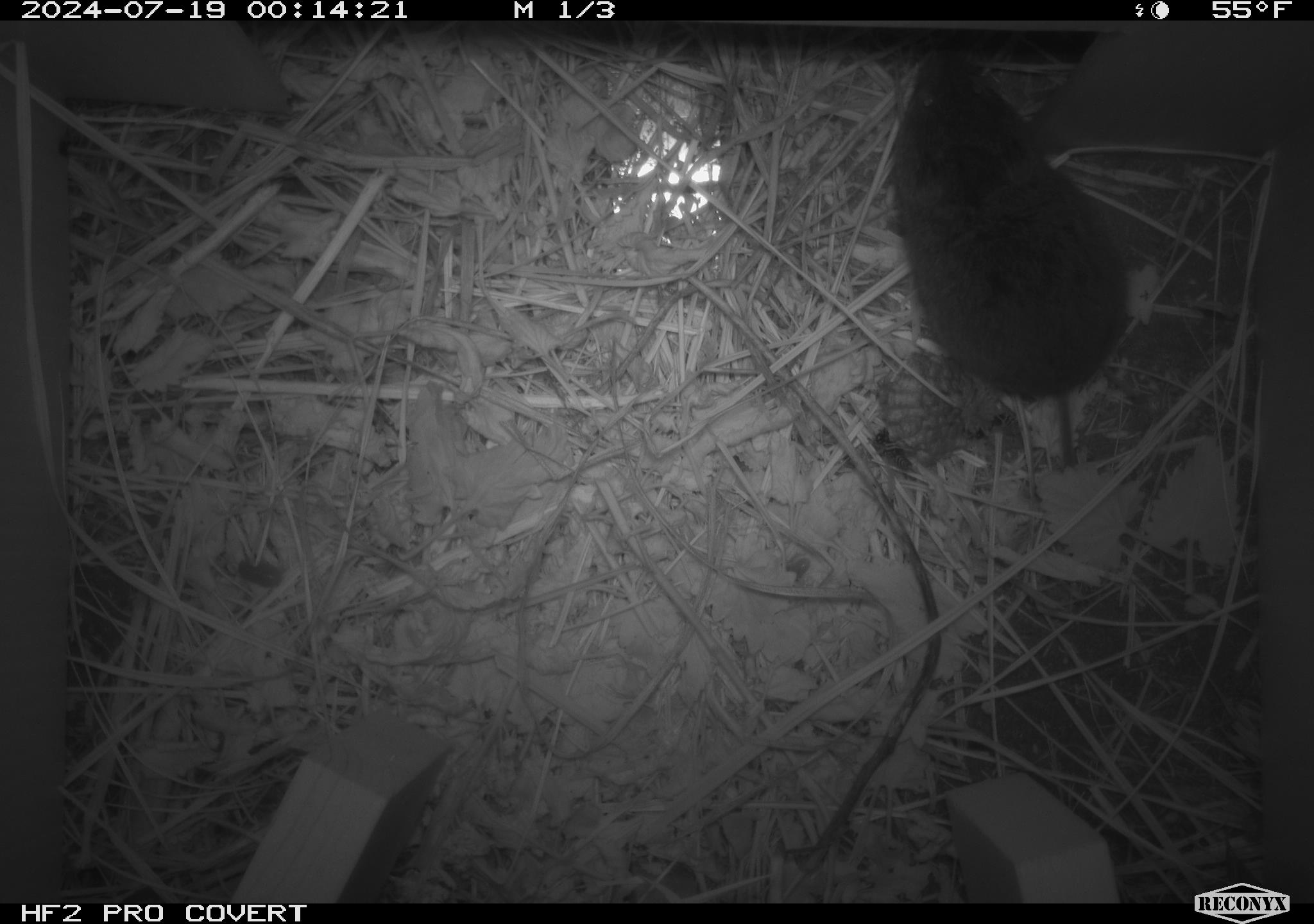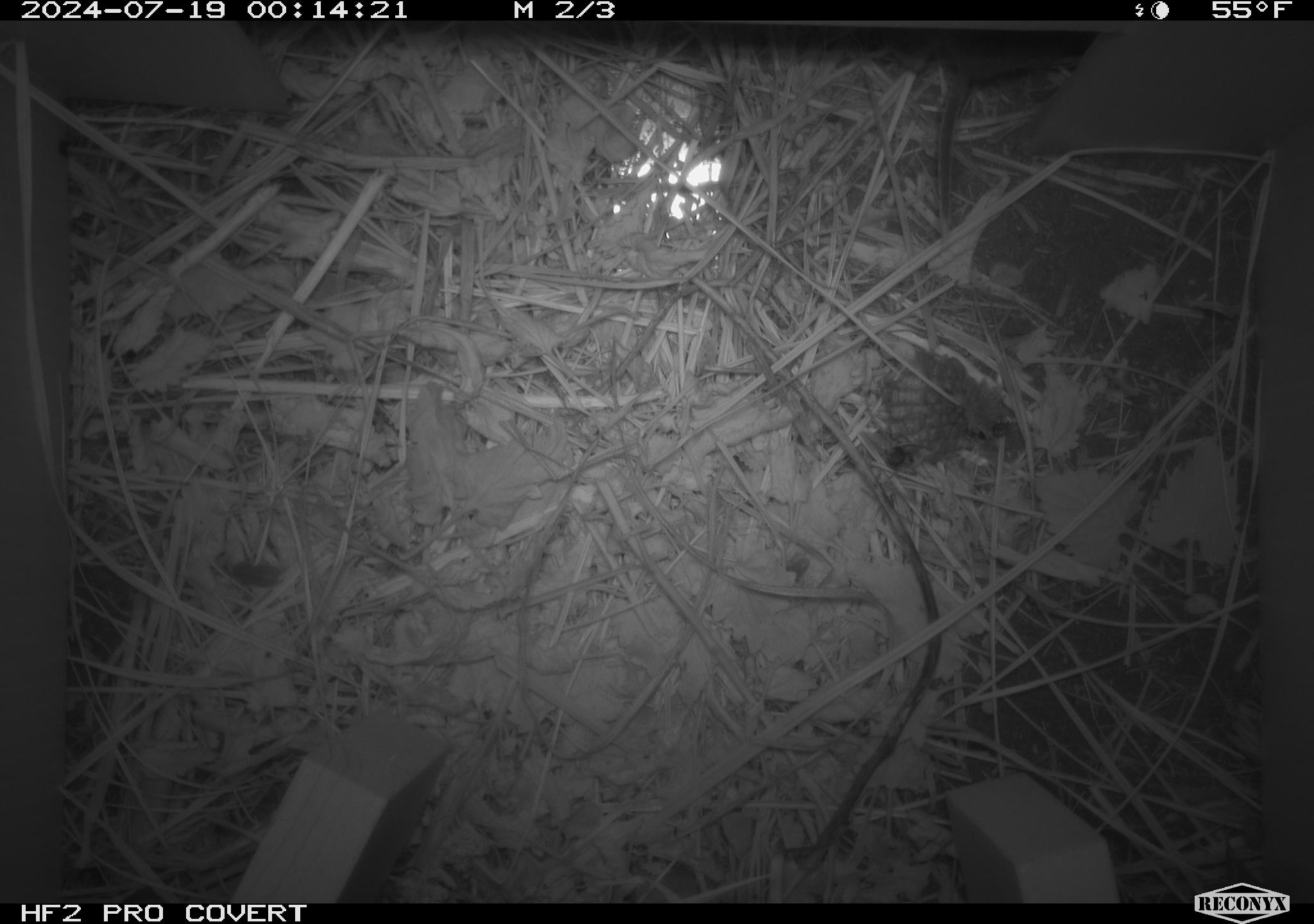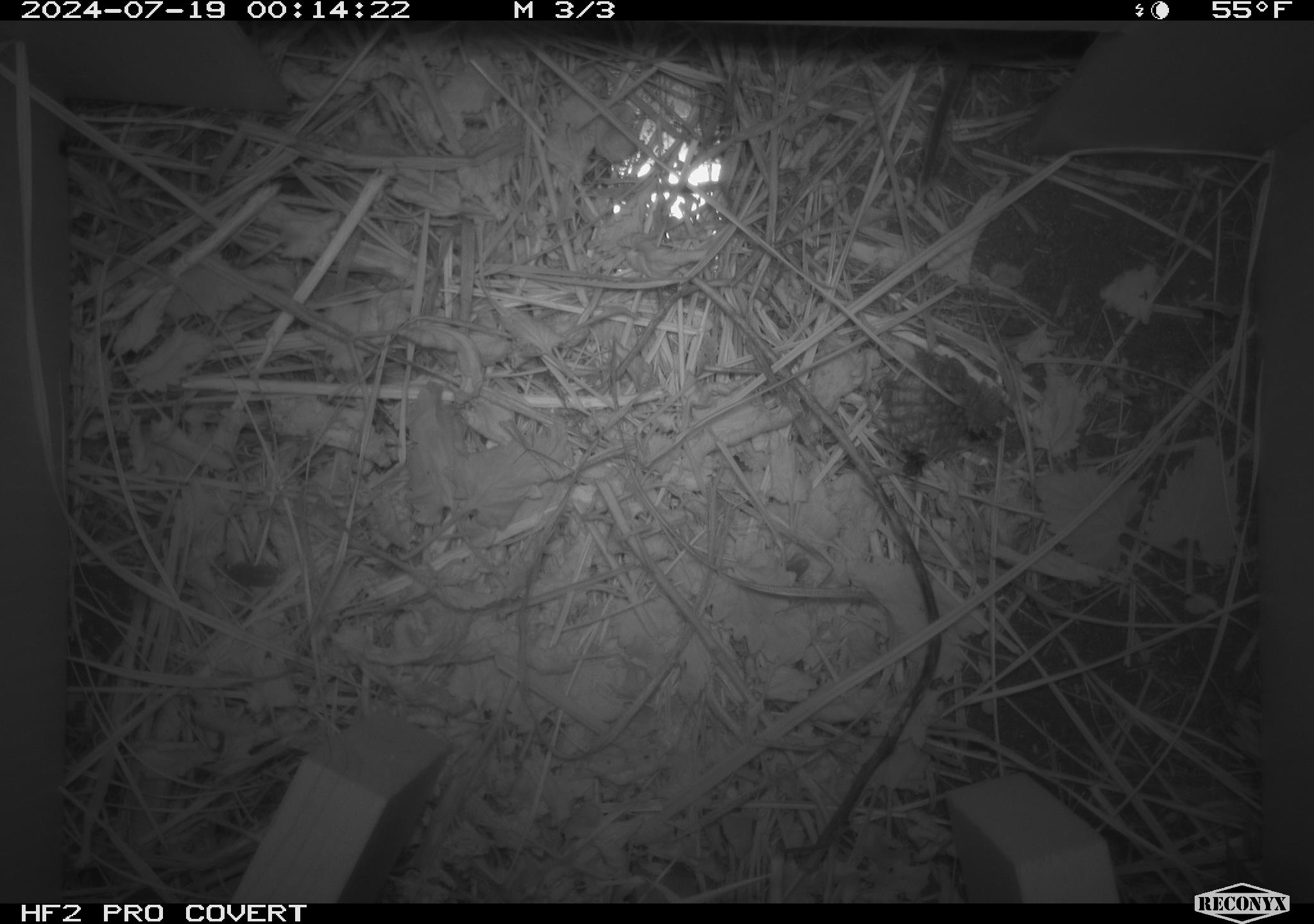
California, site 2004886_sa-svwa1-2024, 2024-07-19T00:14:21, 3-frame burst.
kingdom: Animalia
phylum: Arthropoda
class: Insecta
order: Hymenoptera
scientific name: Hymenoptera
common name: ants, bees, wasps, and sawflies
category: hymenoptera order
Hymenoptera order (ants, bees, wasps, and sawflies) (Hymenoptera).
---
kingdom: Animalia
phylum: Chordata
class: Mammalia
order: Rodentia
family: Cricetidae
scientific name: Arvicolinae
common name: voles, lemmings, and muskrats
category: arvicolinae subfamily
Arvicolinae subfamily (voles, lemmings, and muskrats) (Arvicolinae).